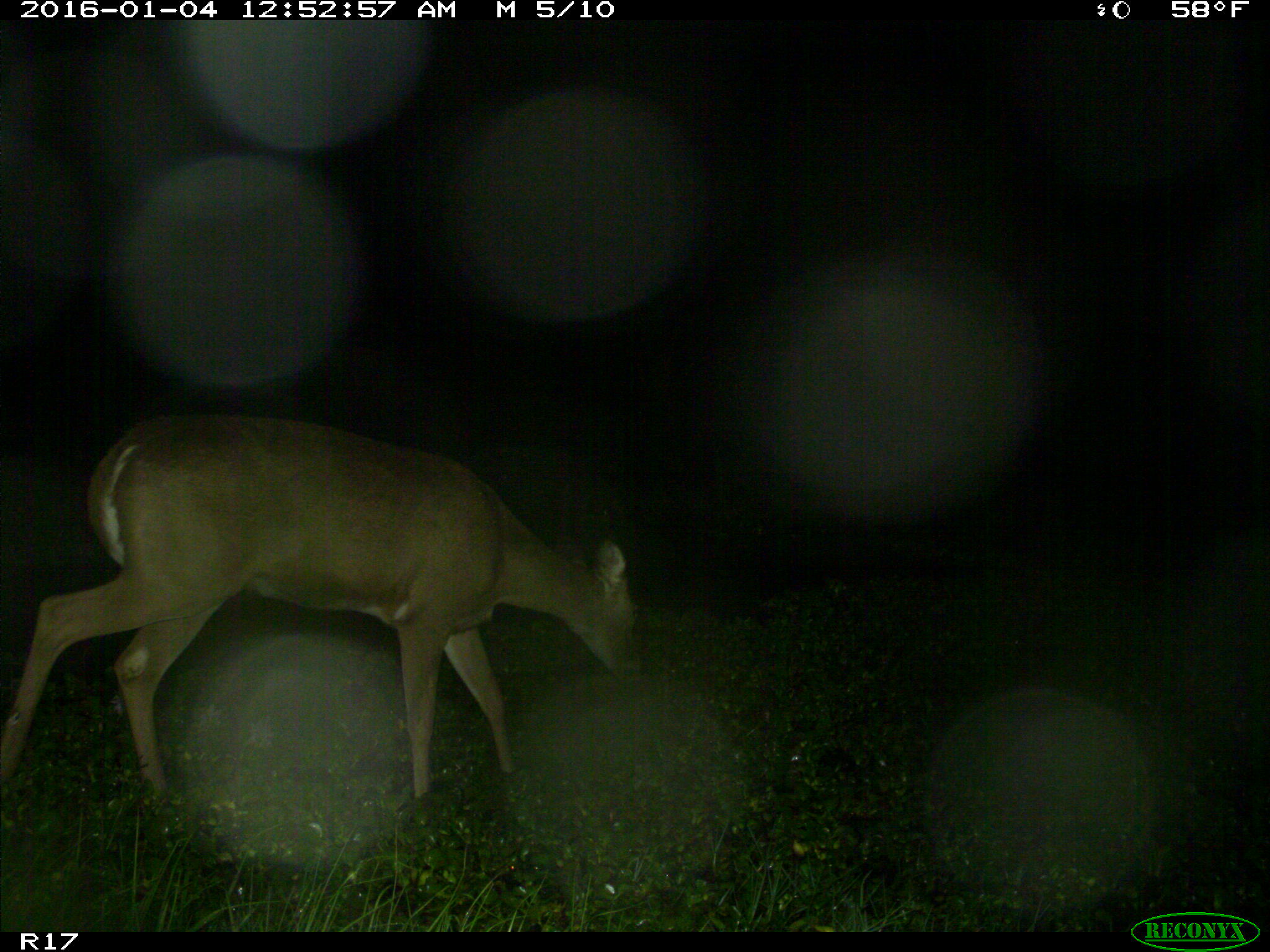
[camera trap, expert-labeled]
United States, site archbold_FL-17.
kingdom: Animalia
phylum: Chordata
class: Mammalia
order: Artiodactyla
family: Cervidae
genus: Odocoileus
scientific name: Odocoileus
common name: deer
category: unidentified deer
Unidentified deer (deer) (Odocoileus).